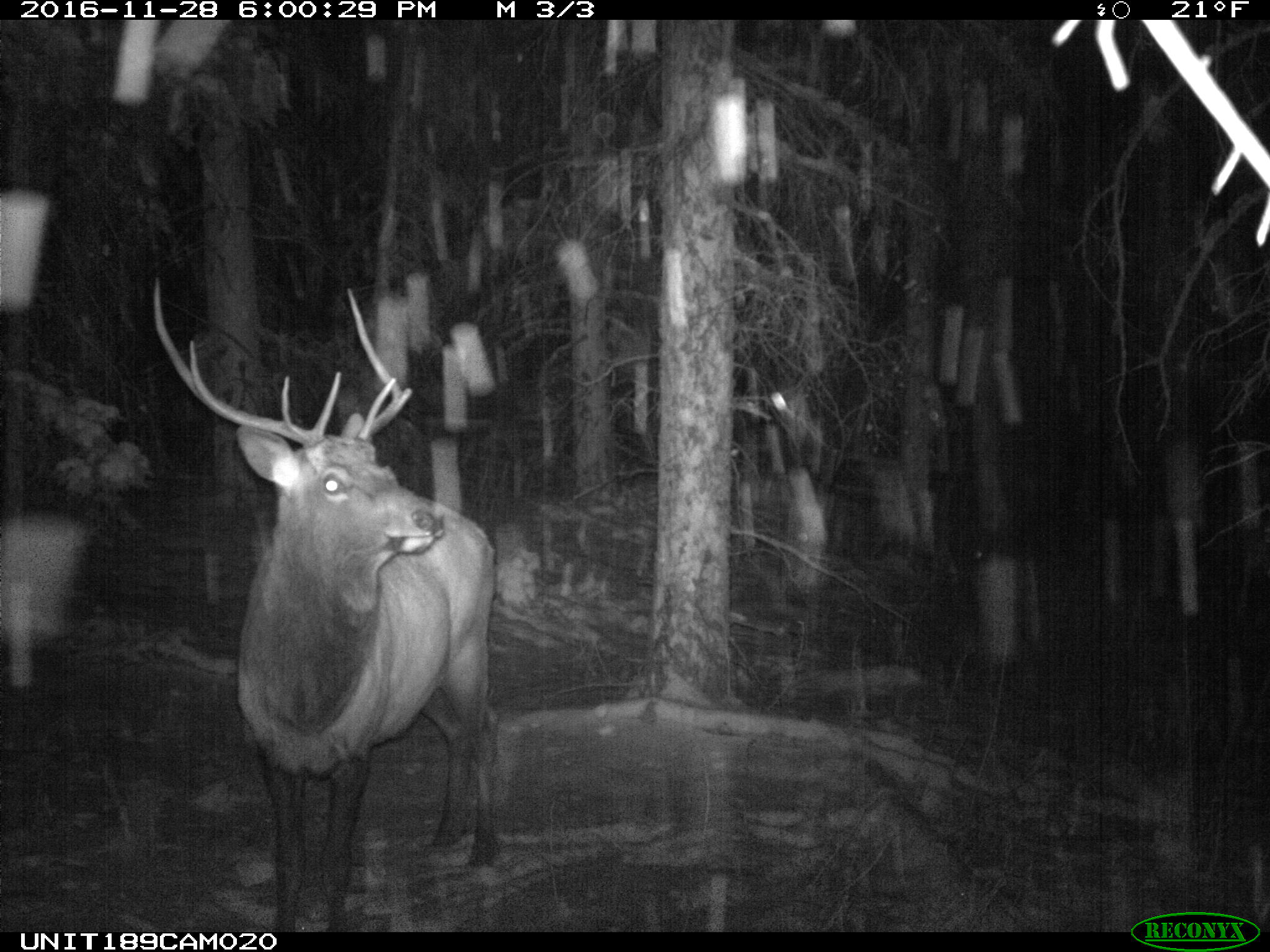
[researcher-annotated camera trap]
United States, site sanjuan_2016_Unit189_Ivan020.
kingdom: Animalia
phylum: Chordata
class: Mammalia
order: Artiodactyla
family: Cervidae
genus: Cervus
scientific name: Cervus elaphus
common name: red deer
Cervus elaphus (red deer).